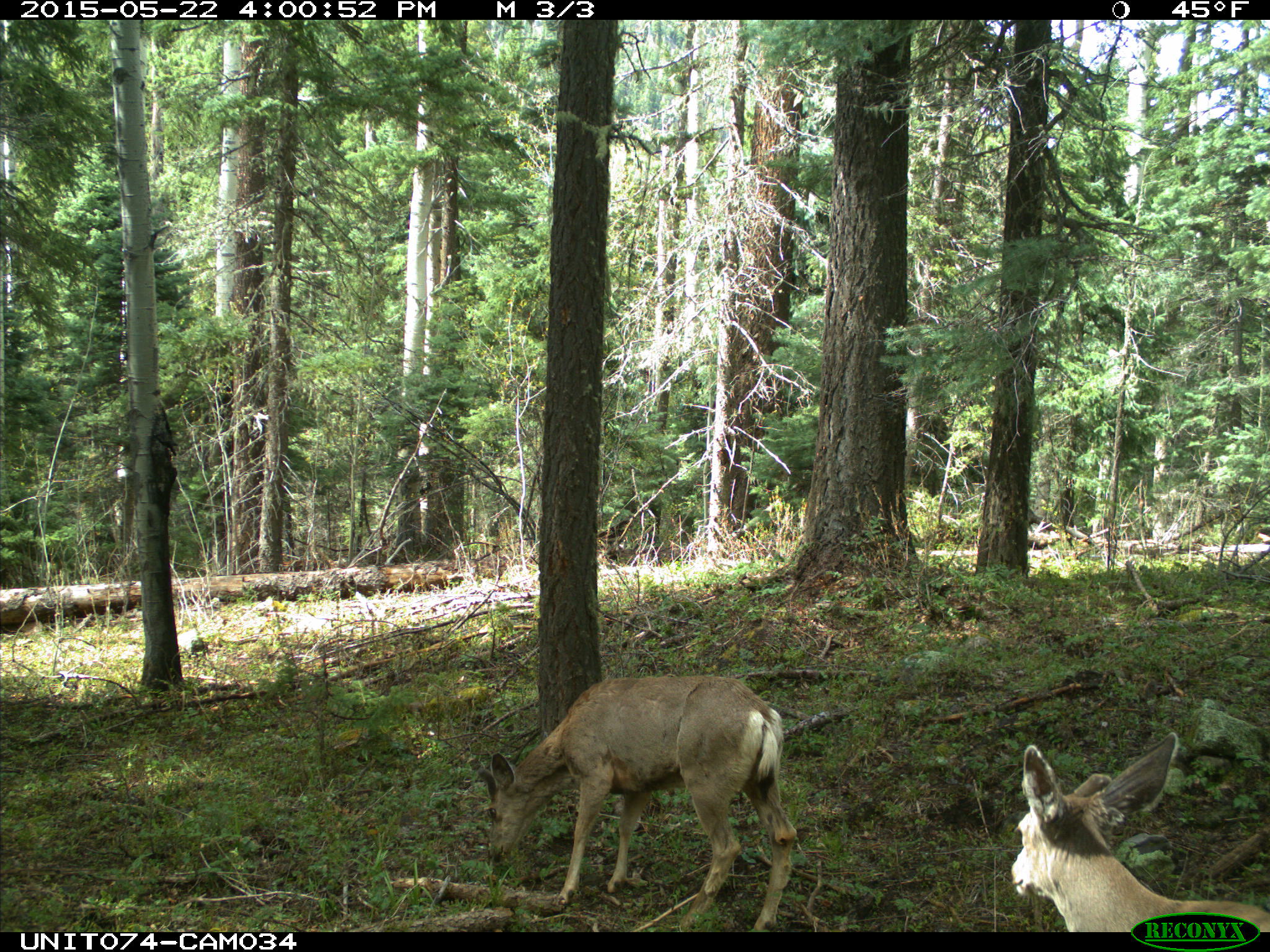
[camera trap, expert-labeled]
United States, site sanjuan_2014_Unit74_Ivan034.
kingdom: Animalia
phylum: Chordata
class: Mammalia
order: Artiodactyla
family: Cervidae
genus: Odocoileus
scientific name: Odocoileus hemionus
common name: mule deer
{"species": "Odocoileus hemionus (mule deer)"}